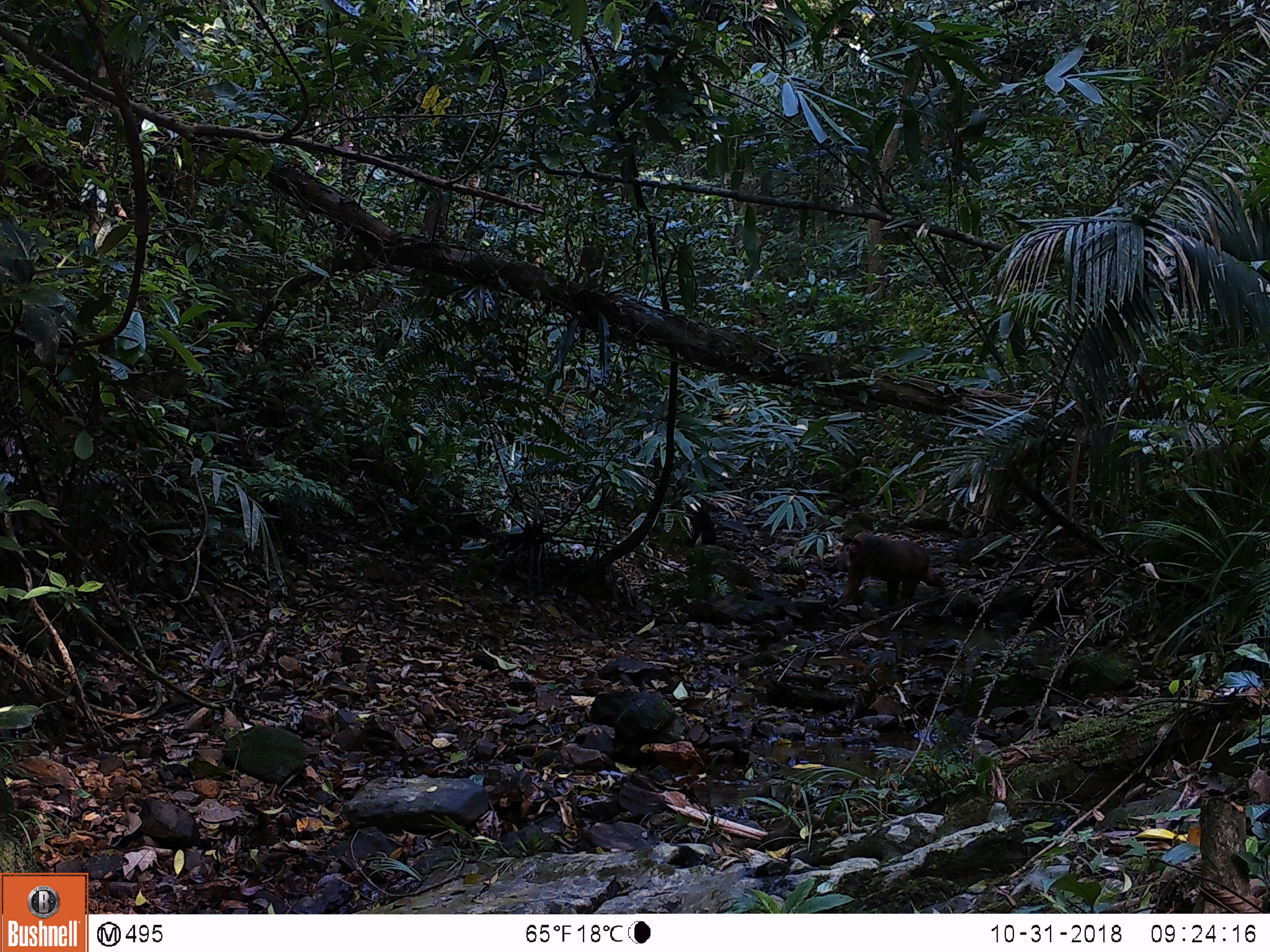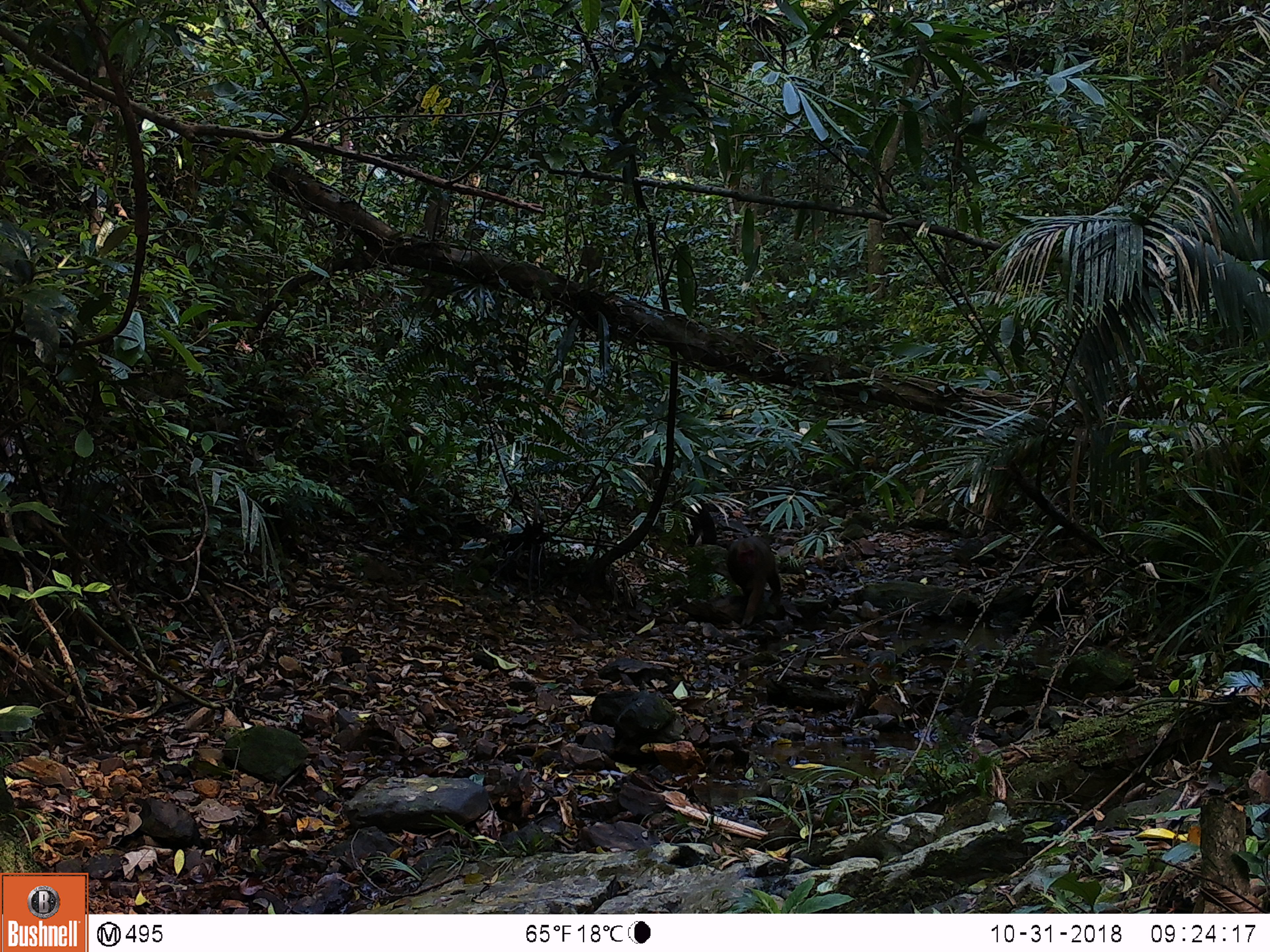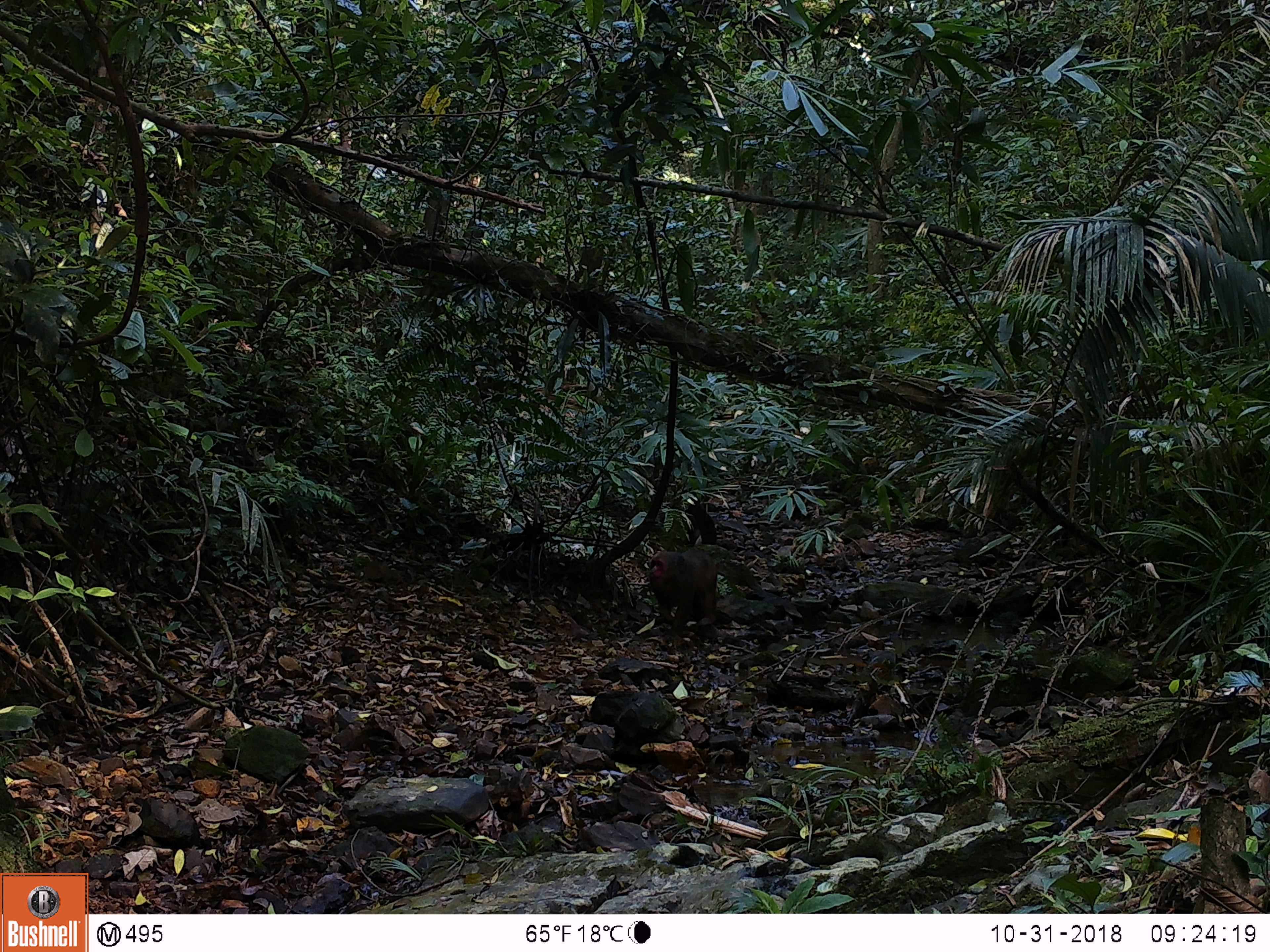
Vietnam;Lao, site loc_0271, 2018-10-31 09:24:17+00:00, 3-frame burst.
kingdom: Animalia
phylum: Chordata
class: Mammalia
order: Primates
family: Cercopithecidae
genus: Macaca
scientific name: Macaca arctoides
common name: stump-tailed macaque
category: stump tailed macaque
Stump tailed macaque (stump-tailed macaque) (Macaca arctoides). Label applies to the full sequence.